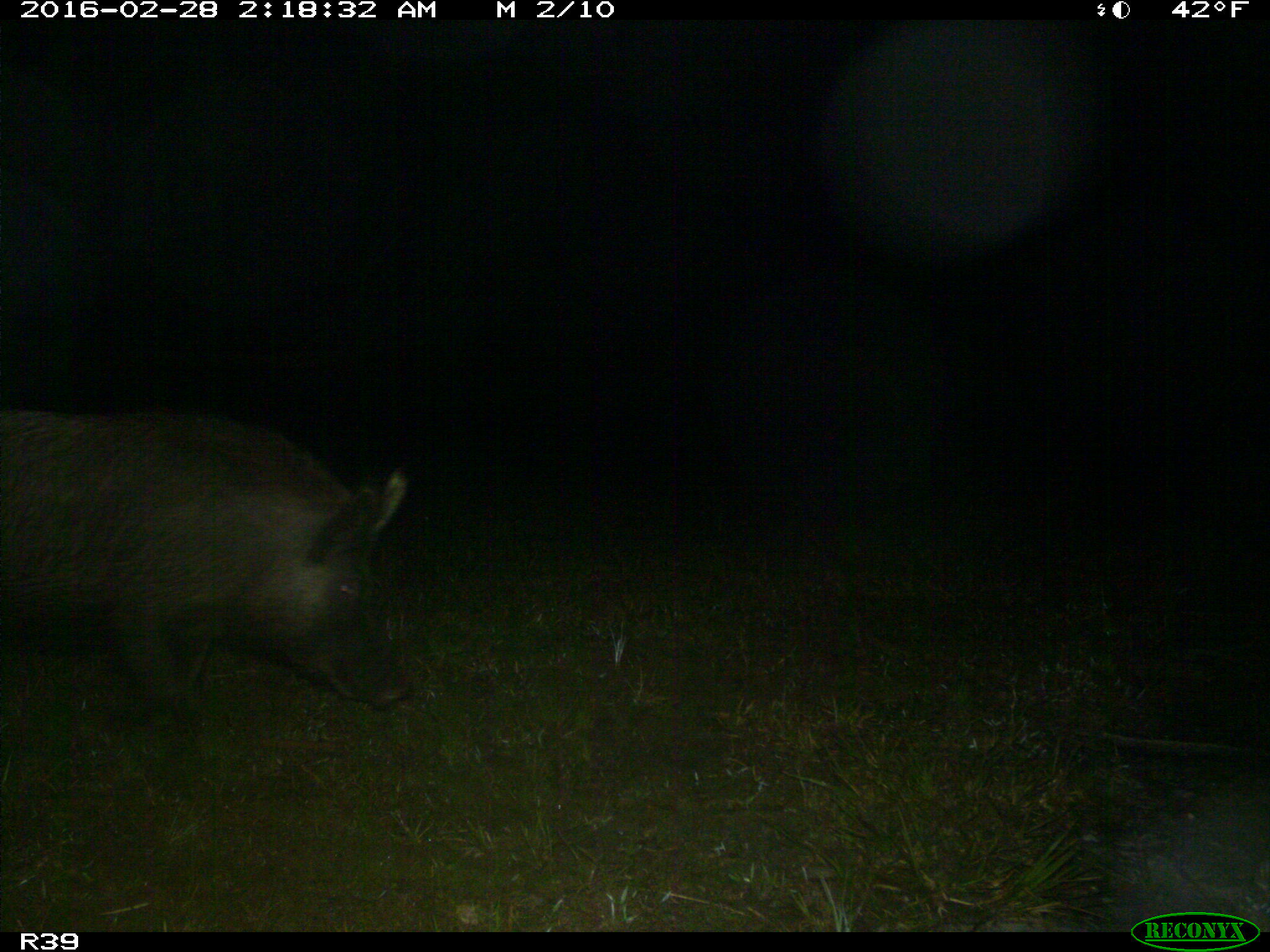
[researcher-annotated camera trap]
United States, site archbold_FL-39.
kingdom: Animalia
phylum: Chordata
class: Mammalia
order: Artiodactyla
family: Suidae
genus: Sus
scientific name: Sus scrofa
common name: wild boar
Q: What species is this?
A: Sus scrofa (wild boar).